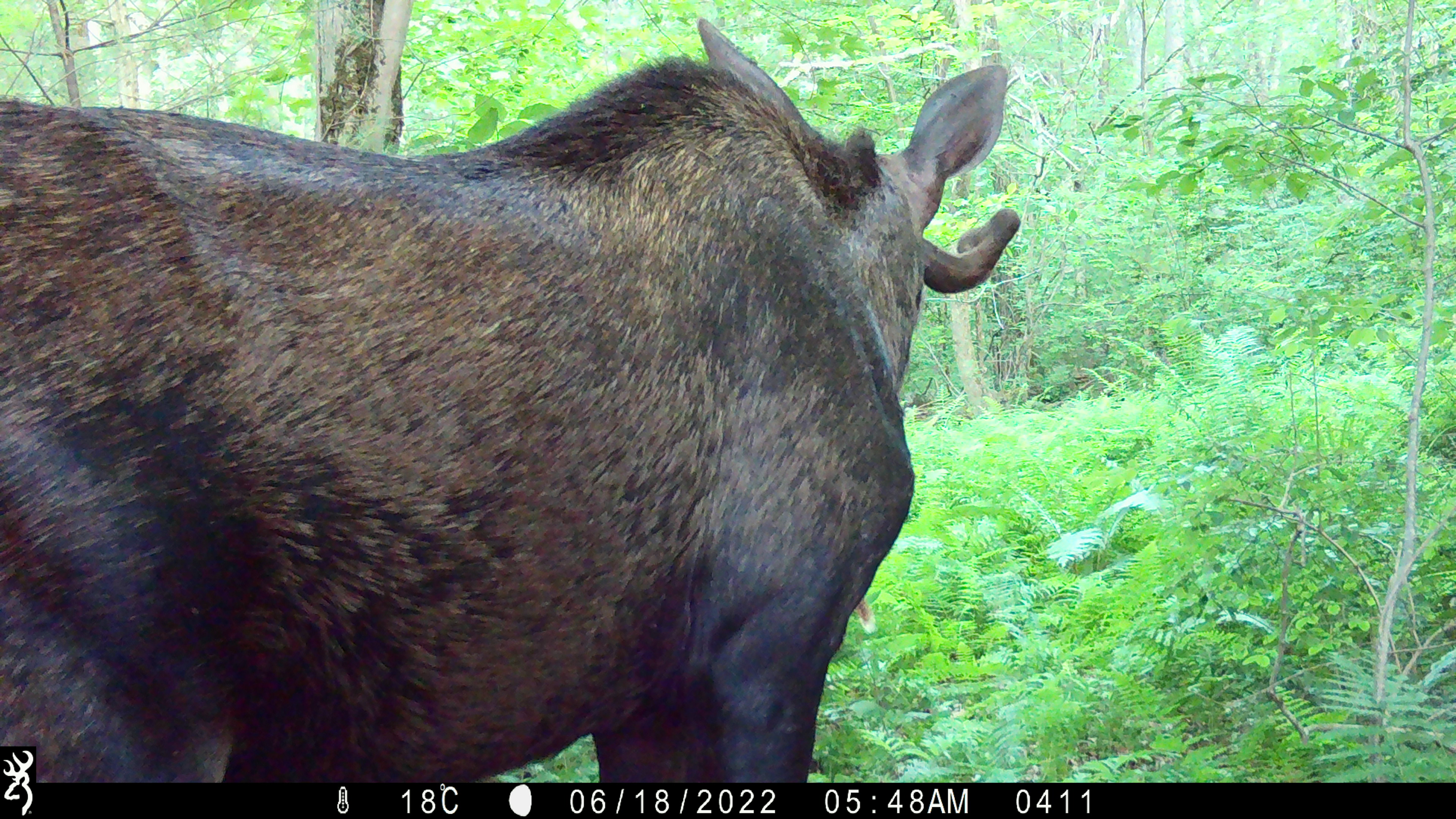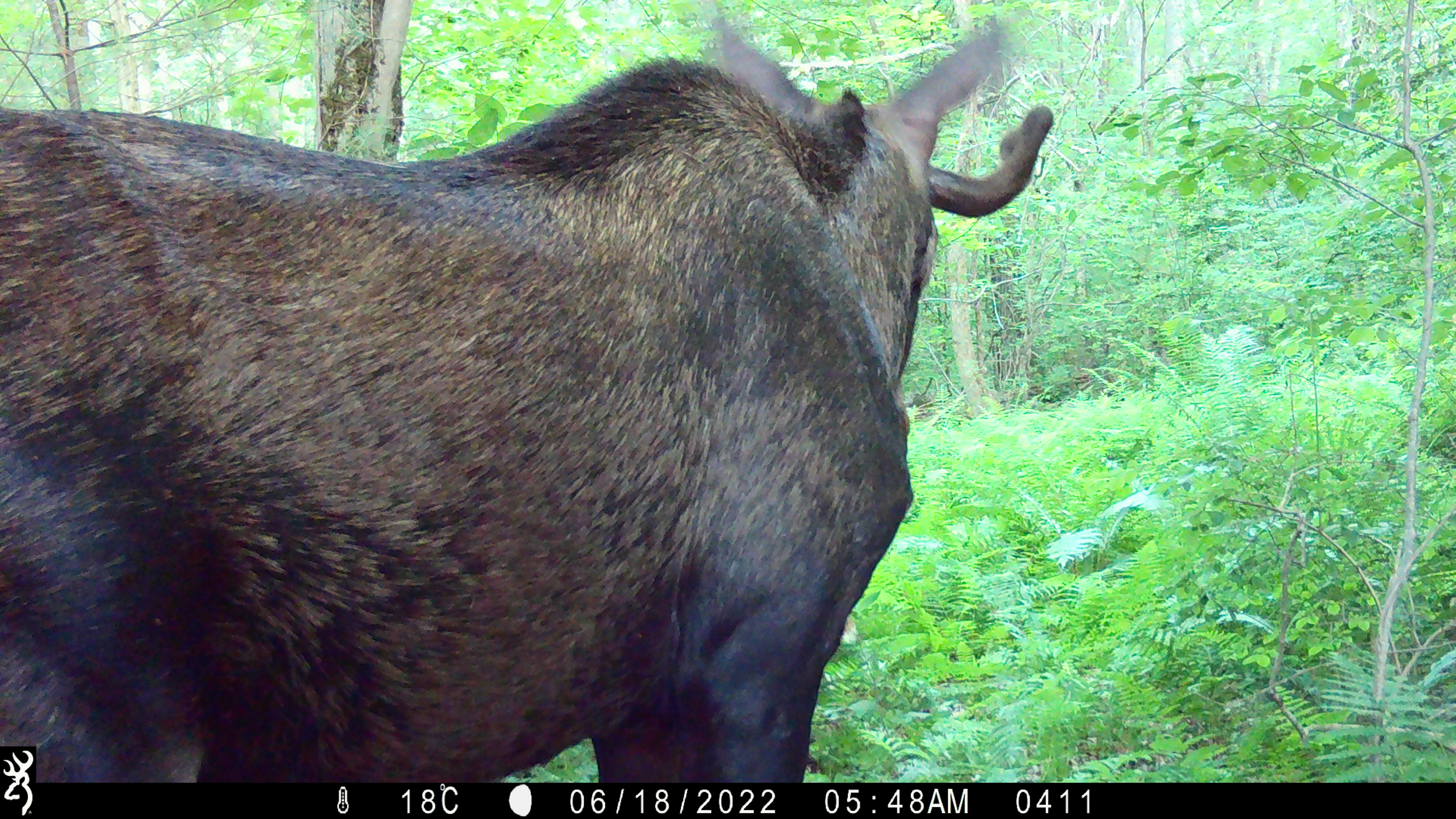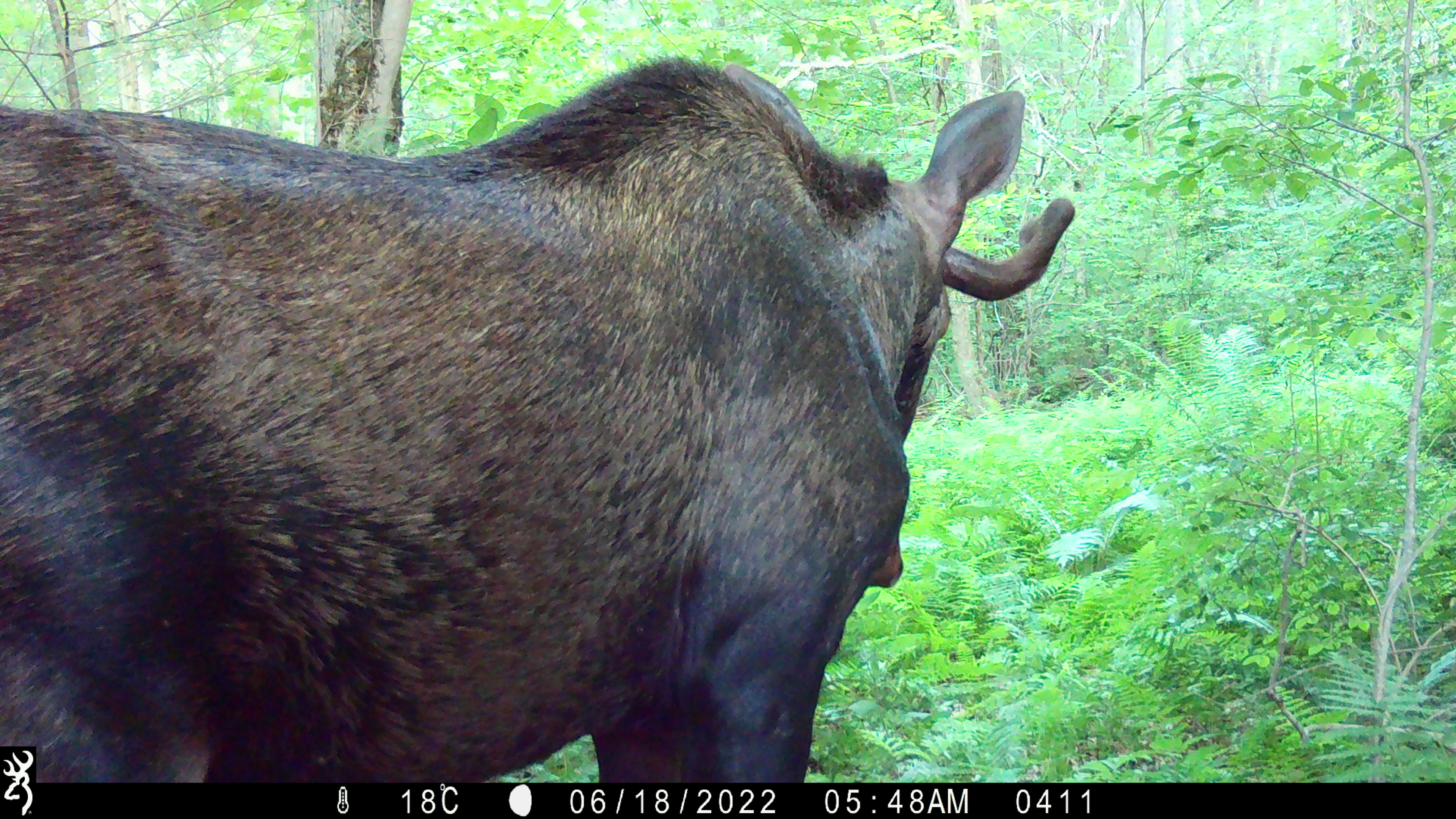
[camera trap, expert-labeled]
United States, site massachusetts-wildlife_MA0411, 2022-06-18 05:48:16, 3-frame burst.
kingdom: Animalia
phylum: Chordata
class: Mammalia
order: Artiodactyla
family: Cervidae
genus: Alces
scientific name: Alces alces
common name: moose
Moose (Alces alces).